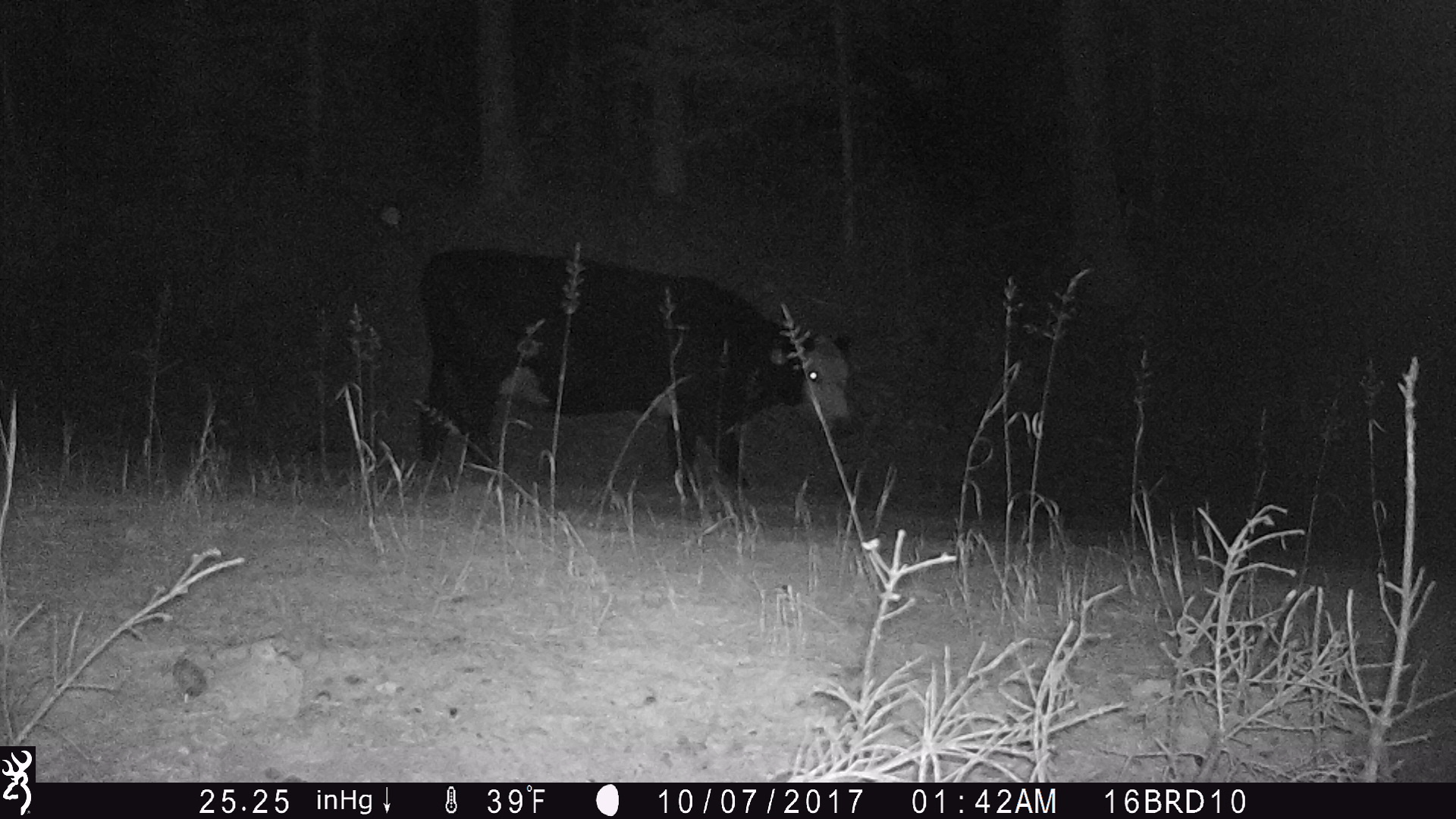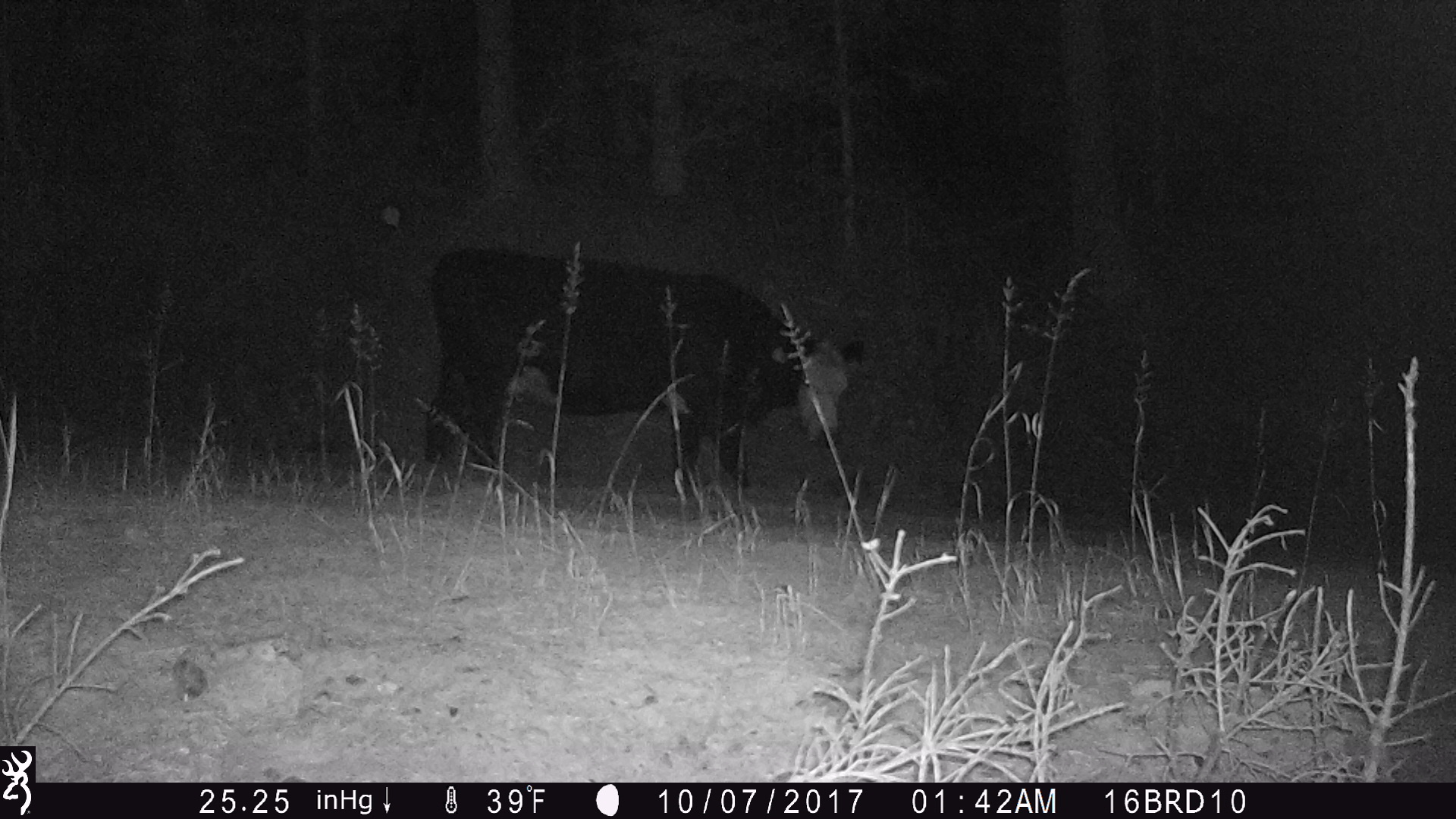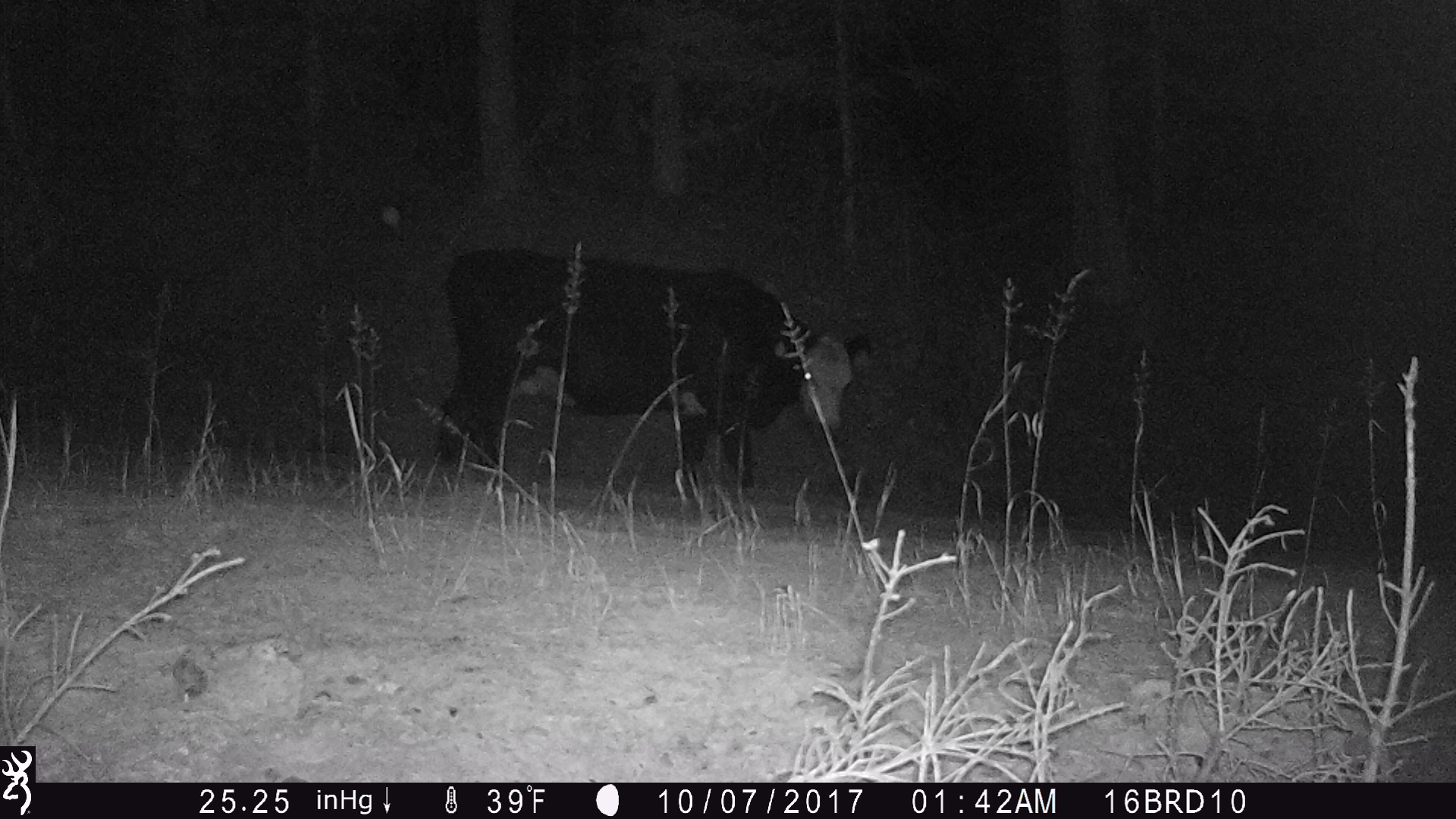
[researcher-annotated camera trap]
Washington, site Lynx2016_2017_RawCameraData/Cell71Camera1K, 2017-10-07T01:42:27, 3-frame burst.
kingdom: Animalia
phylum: Chordata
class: Mammalia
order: Artiodactyla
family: Bovidae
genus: Bos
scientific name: Bos taurus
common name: domestic cattle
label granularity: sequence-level